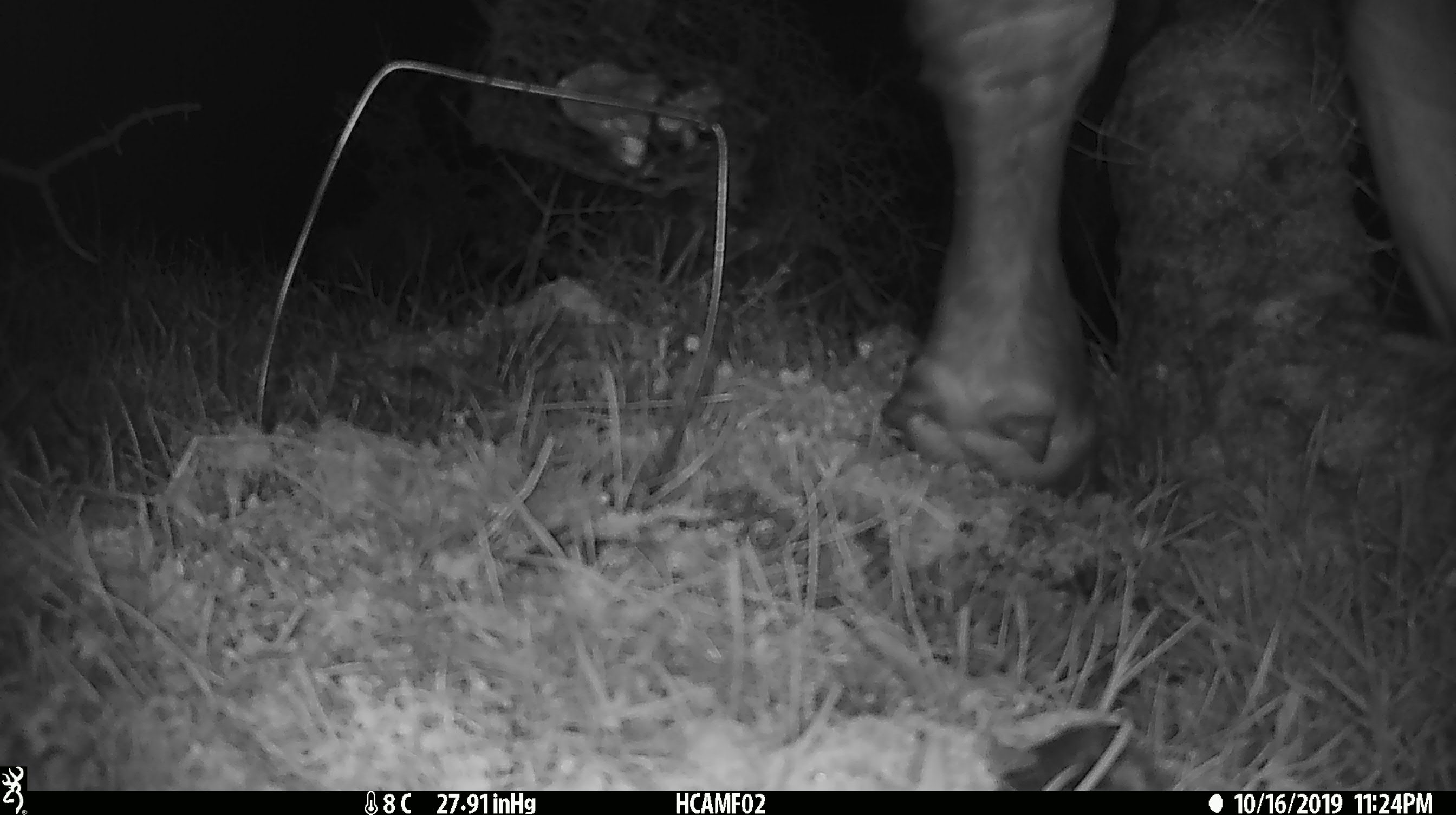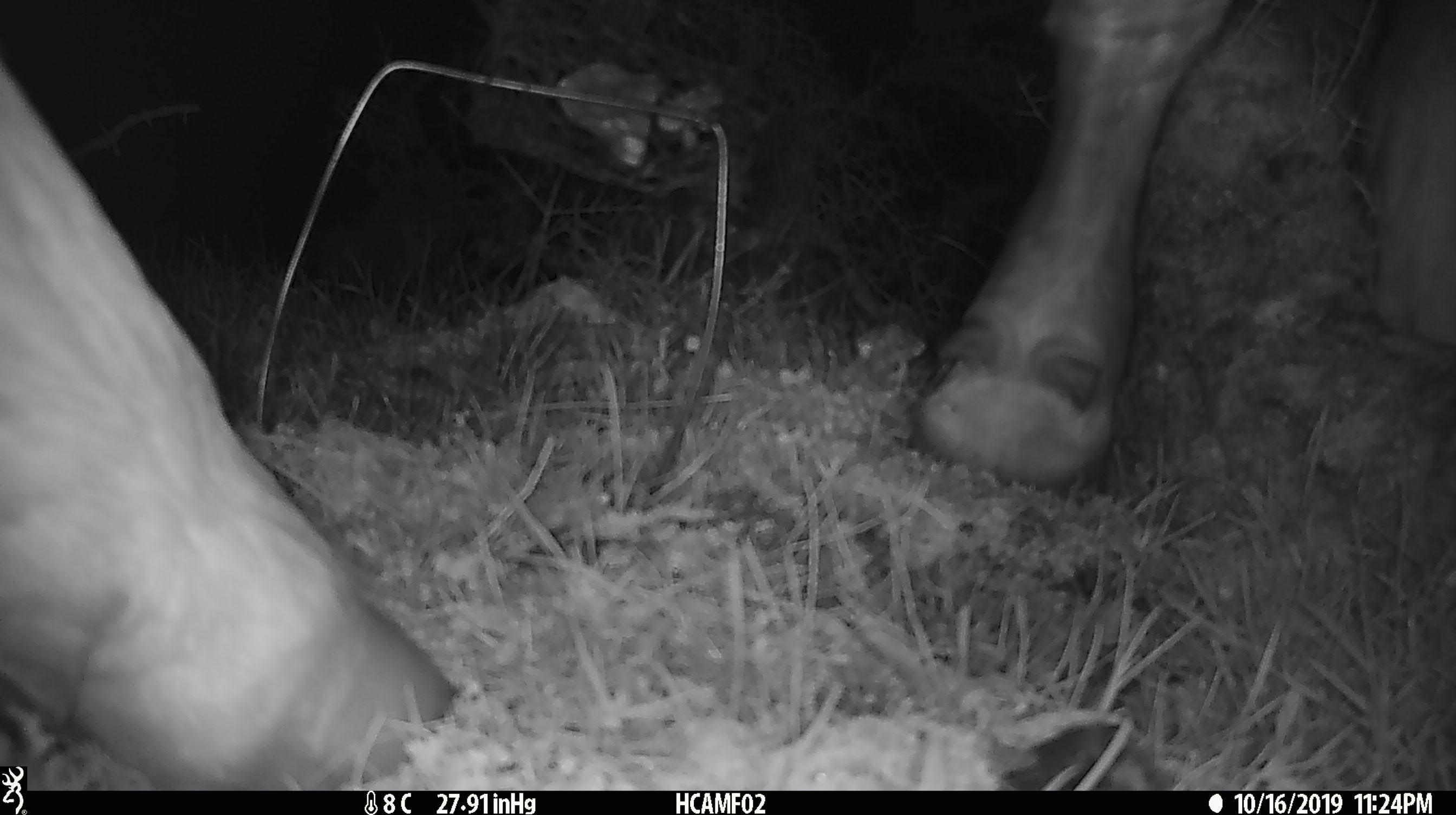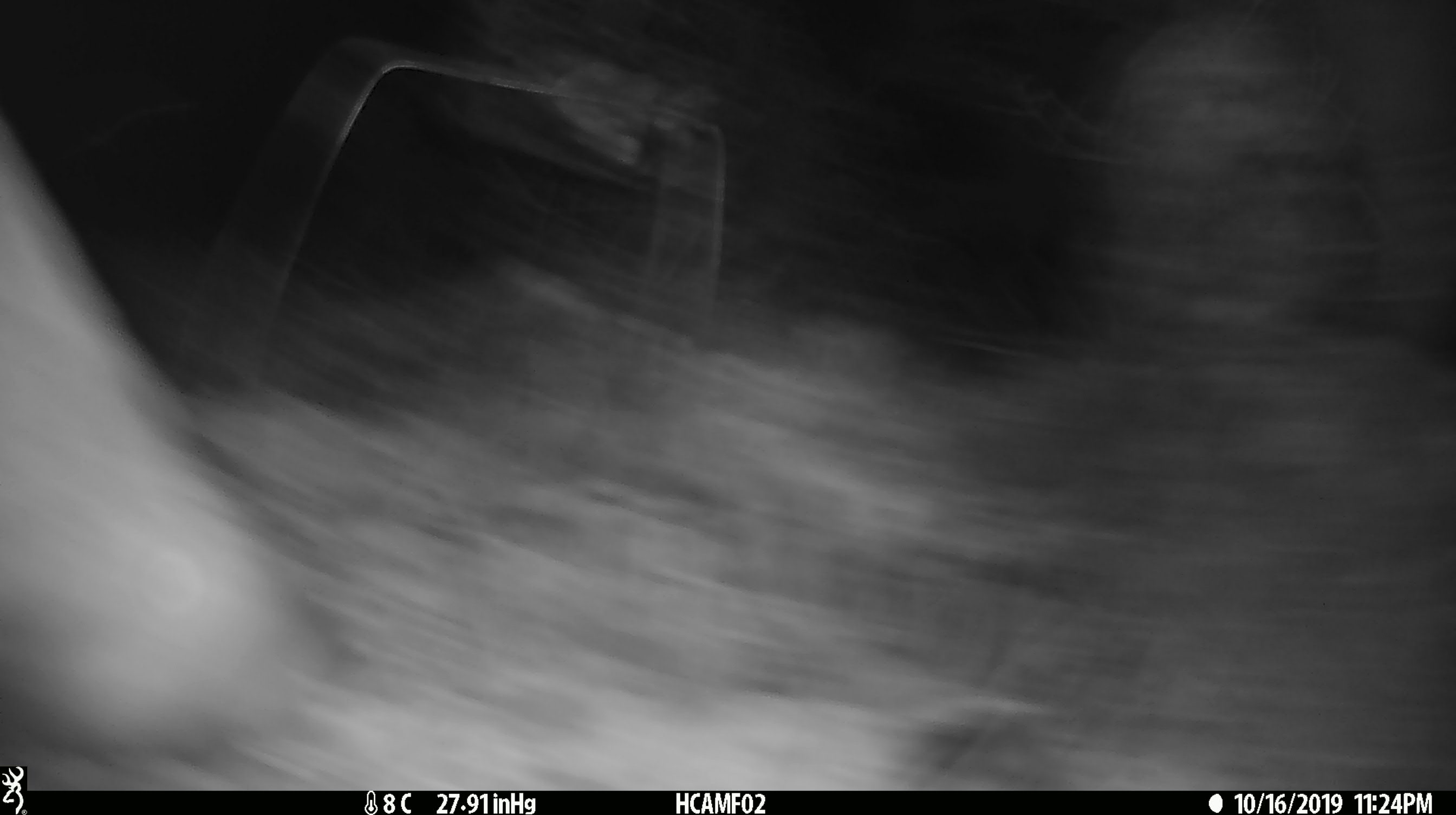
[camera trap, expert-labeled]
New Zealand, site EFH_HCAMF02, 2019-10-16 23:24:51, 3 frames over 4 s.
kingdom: Animalia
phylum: Chordata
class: Mammalia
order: Artiodactyla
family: Bovidae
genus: Bos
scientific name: Bos taurus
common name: domestic cow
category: cow